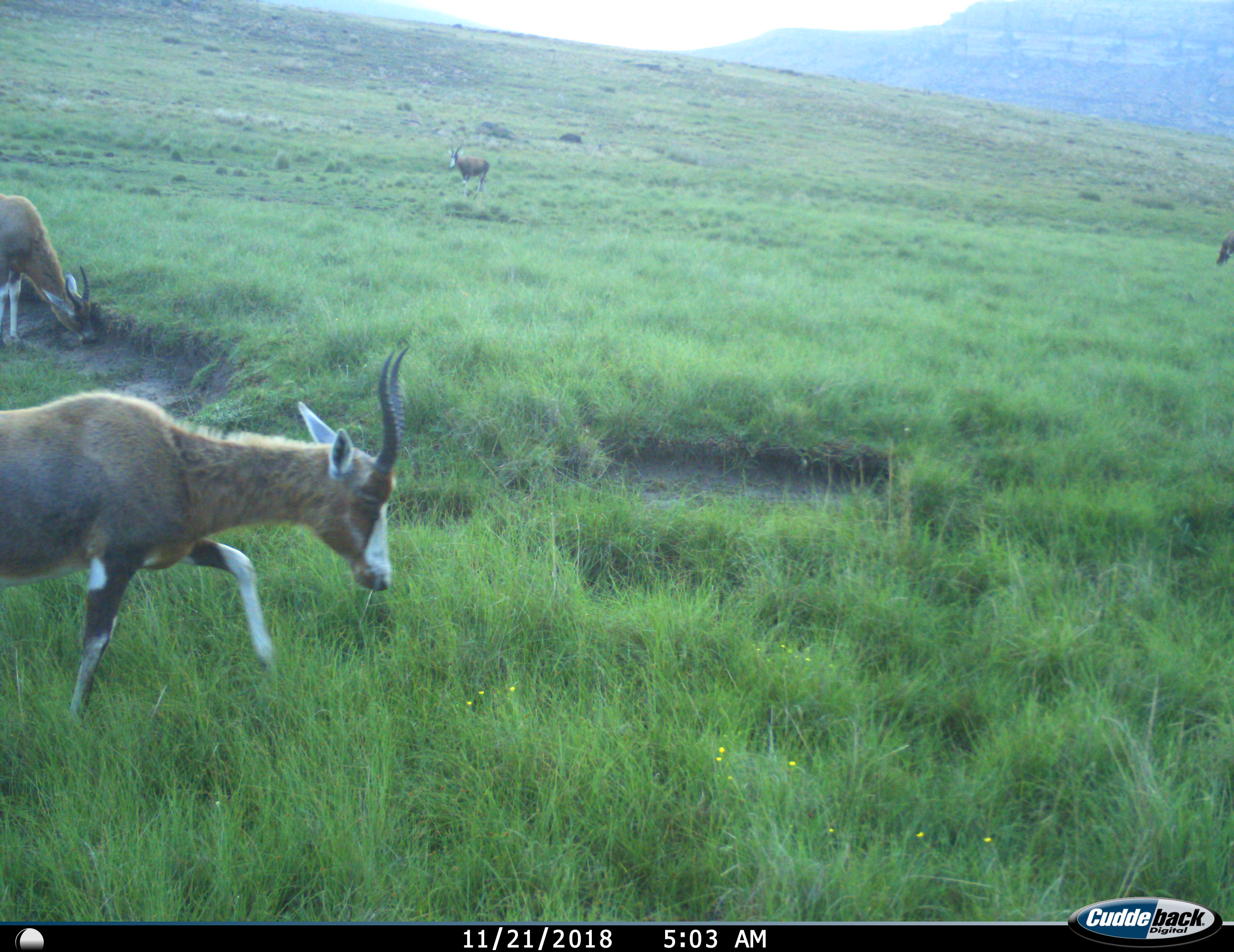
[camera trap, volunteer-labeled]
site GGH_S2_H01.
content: unidentified animal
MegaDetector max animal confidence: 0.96